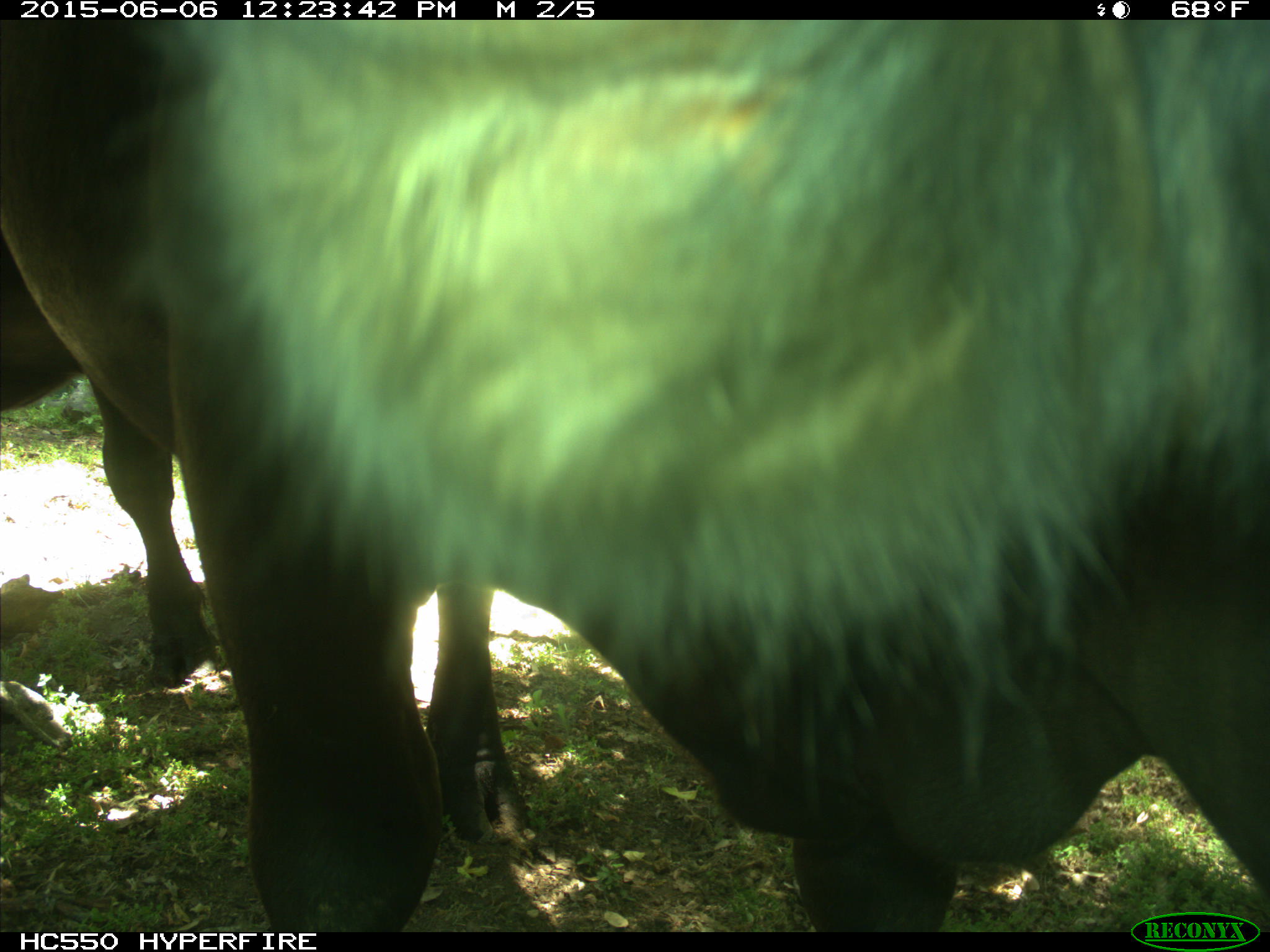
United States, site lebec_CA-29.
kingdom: Animalia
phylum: Chordata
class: Mammalia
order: Artiodactyla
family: Bovidae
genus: Bos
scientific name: Bos taurus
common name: domestic cow